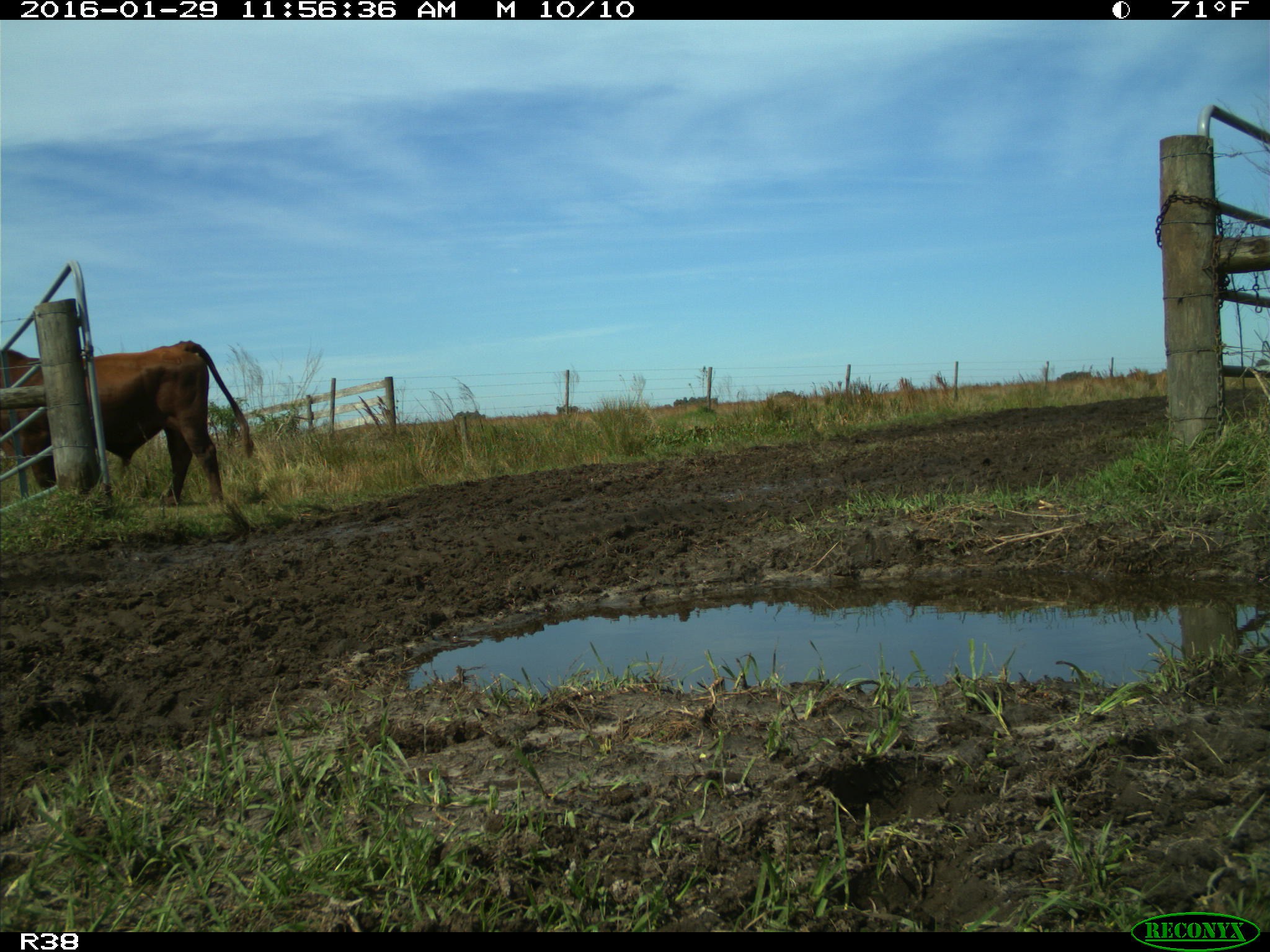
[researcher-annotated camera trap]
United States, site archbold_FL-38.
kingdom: Animalia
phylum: Chordata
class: Mammalia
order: Artiodactyla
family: Bovidae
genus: Bos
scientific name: Bos taurus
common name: domestic cow